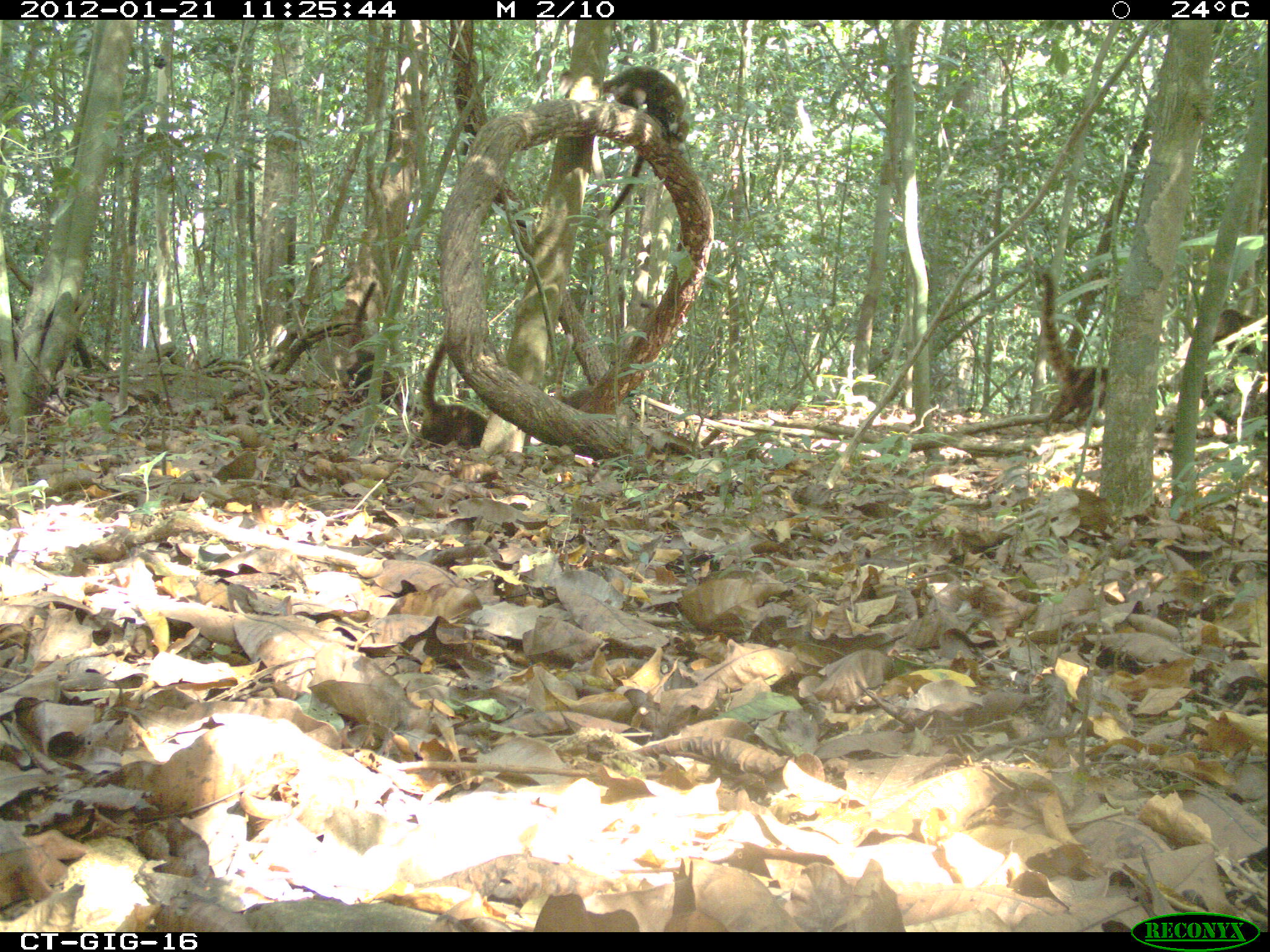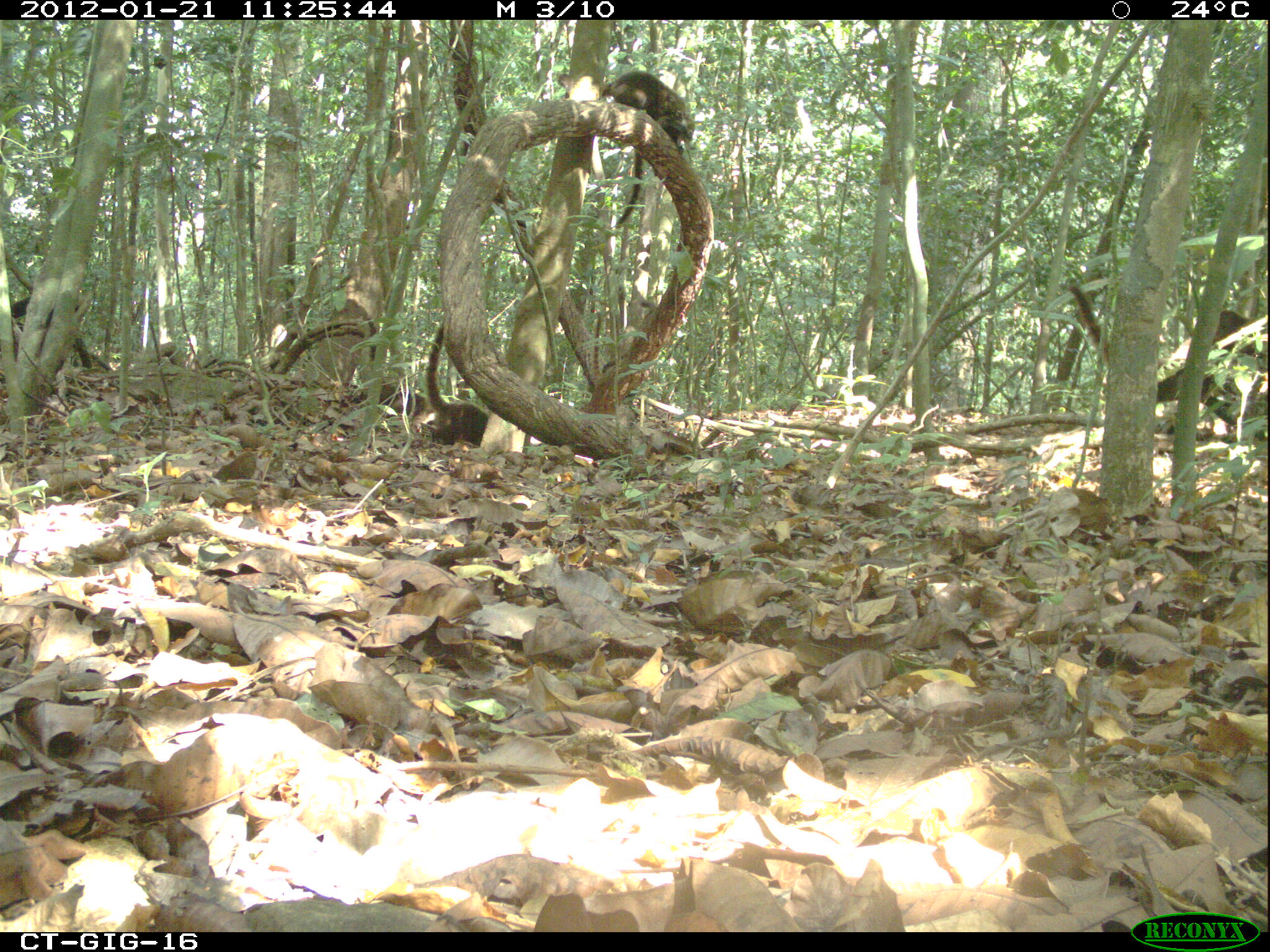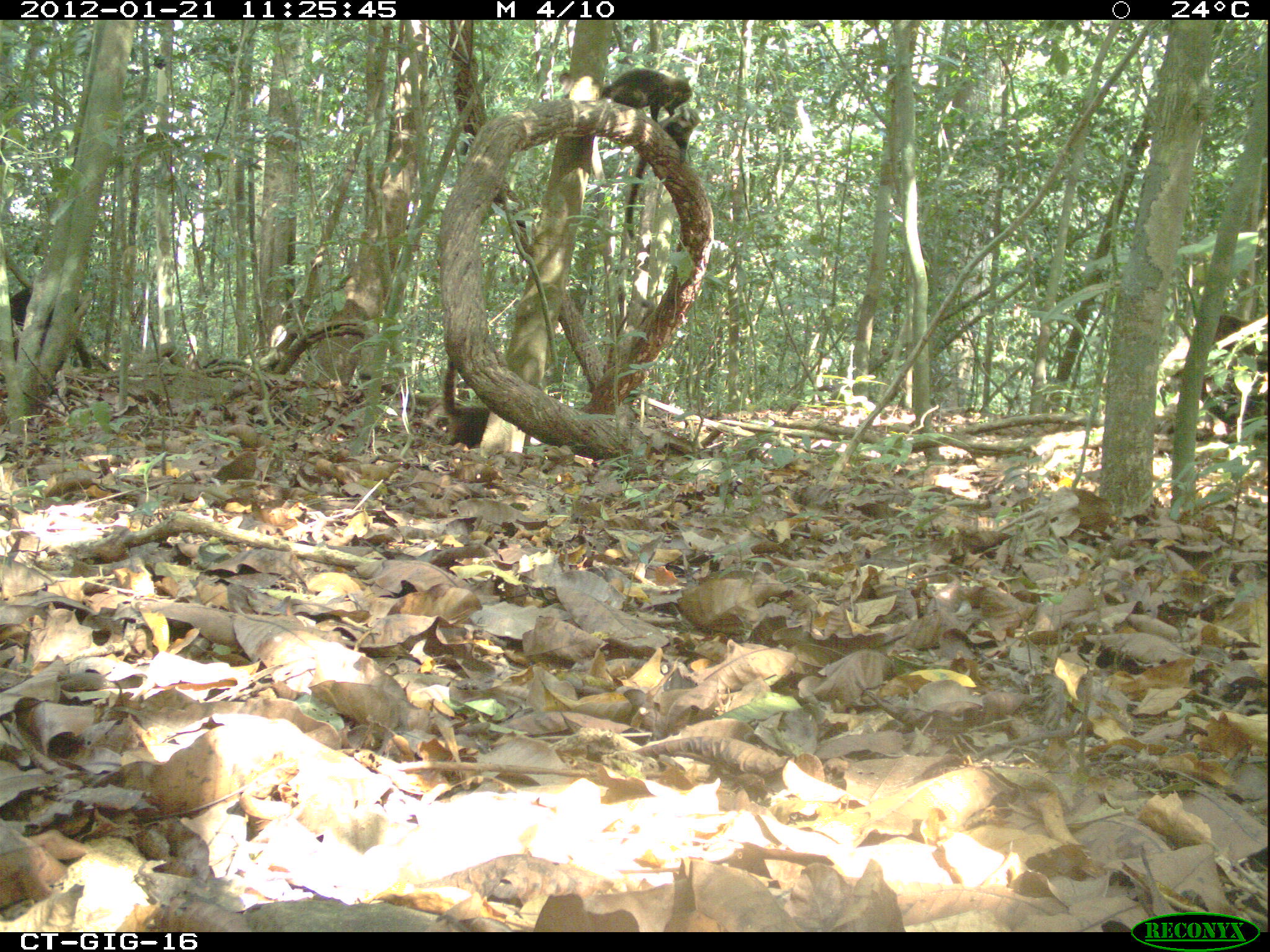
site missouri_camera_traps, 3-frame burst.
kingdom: Animalia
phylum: Chordata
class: Mammalia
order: Carnivora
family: Procyonidae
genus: Nasua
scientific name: Nasua narica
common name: white-nosed coati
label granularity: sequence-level